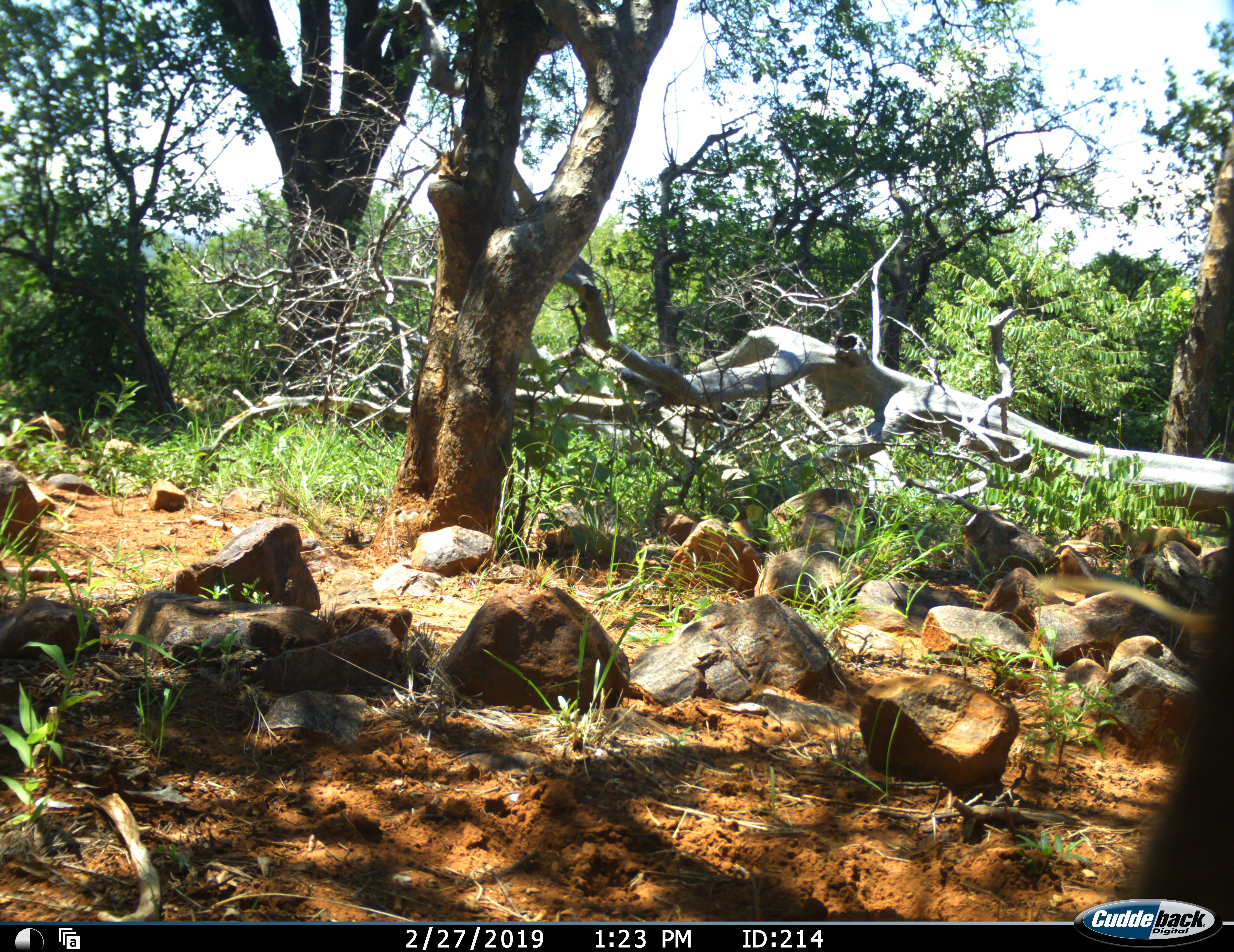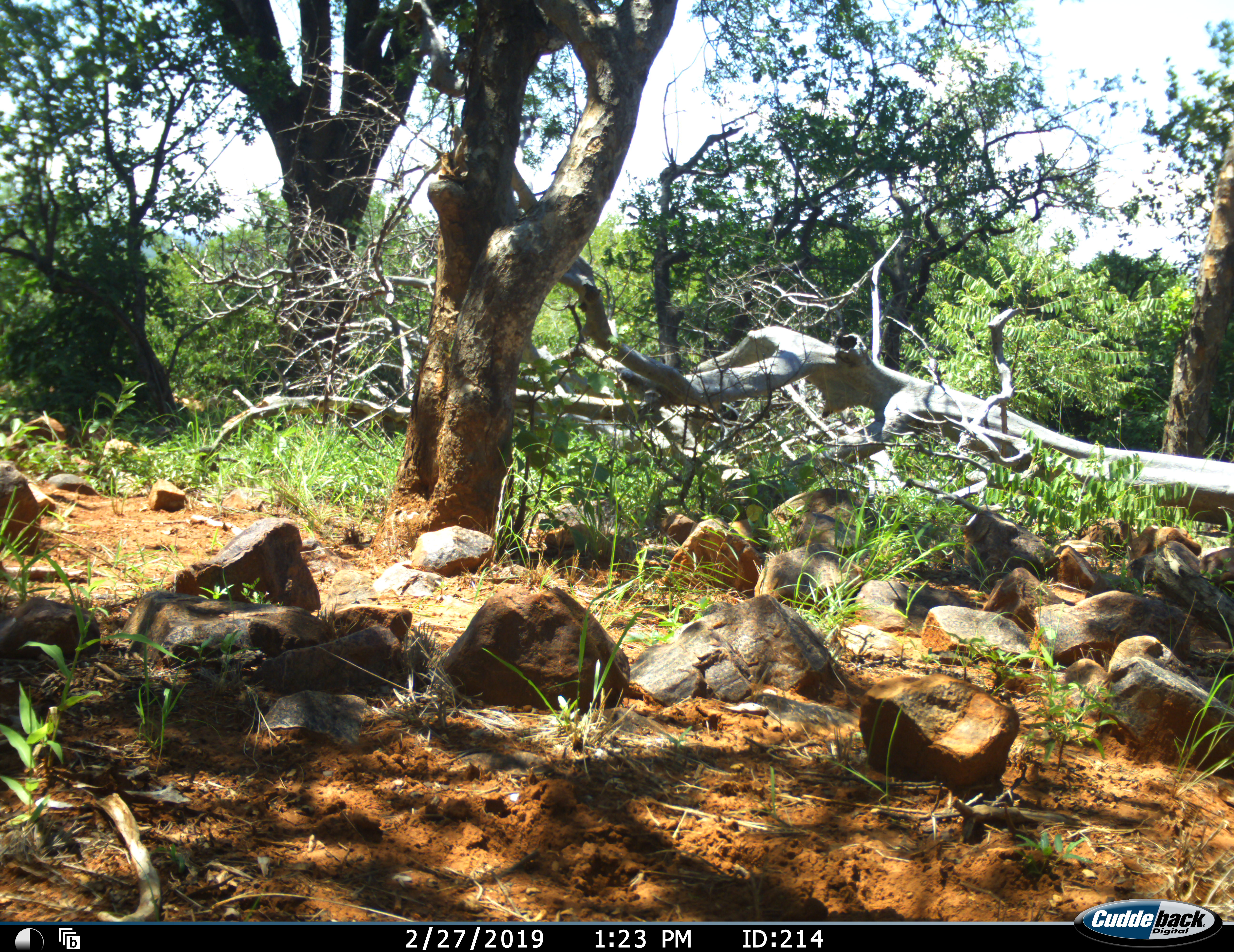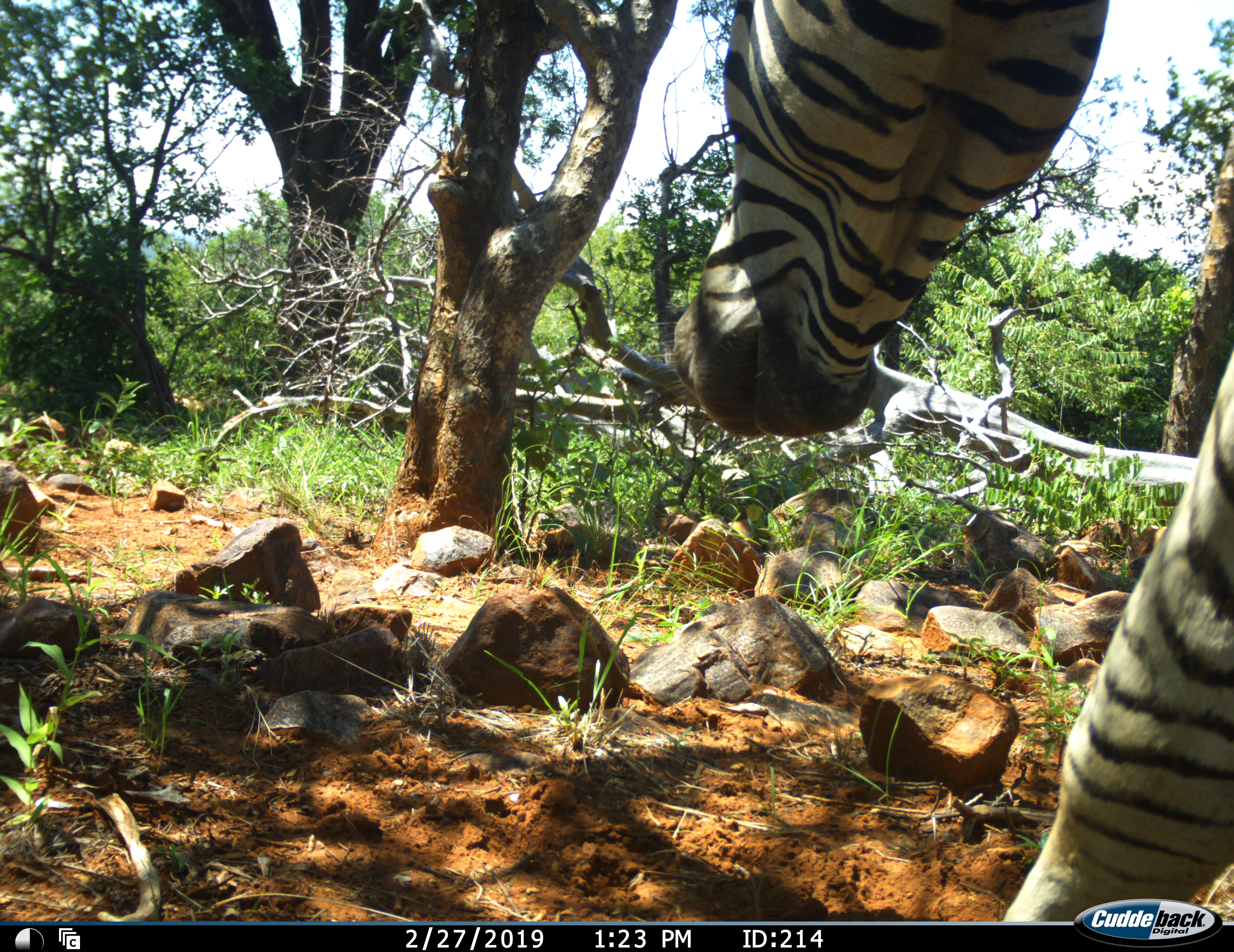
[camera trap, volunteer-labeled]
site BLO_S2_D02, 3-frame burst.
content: unidentified animal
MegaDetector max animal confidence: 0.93